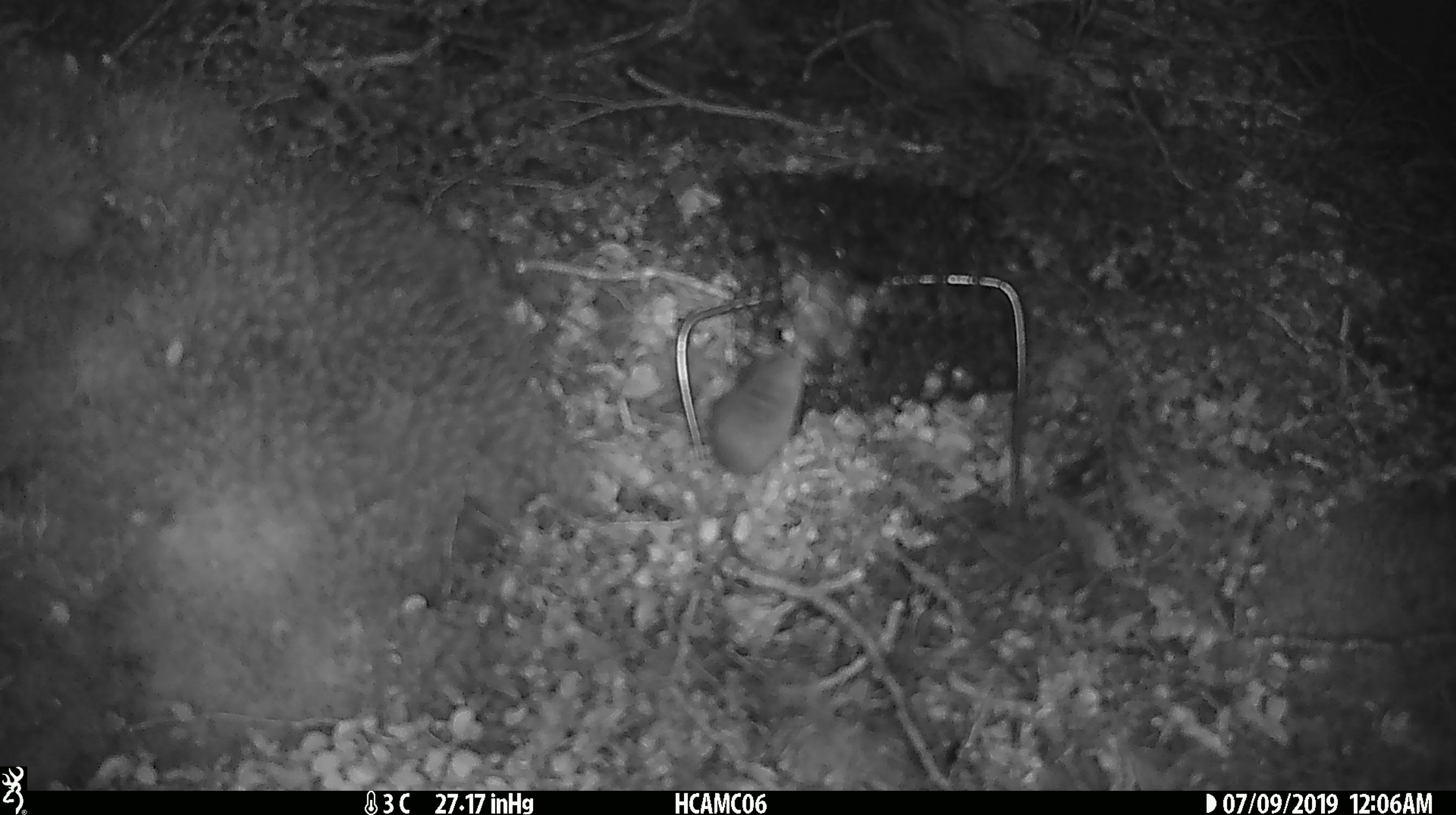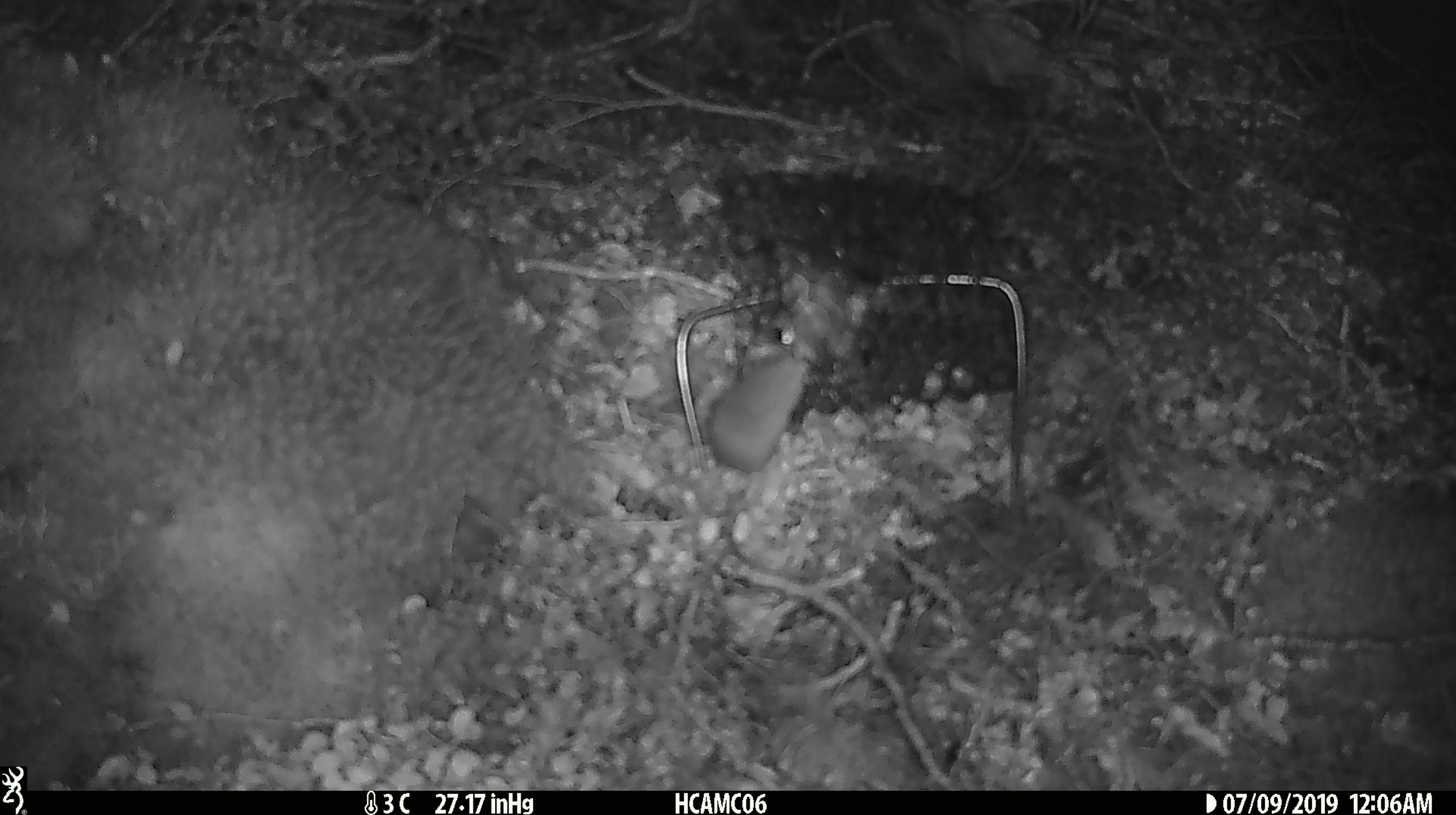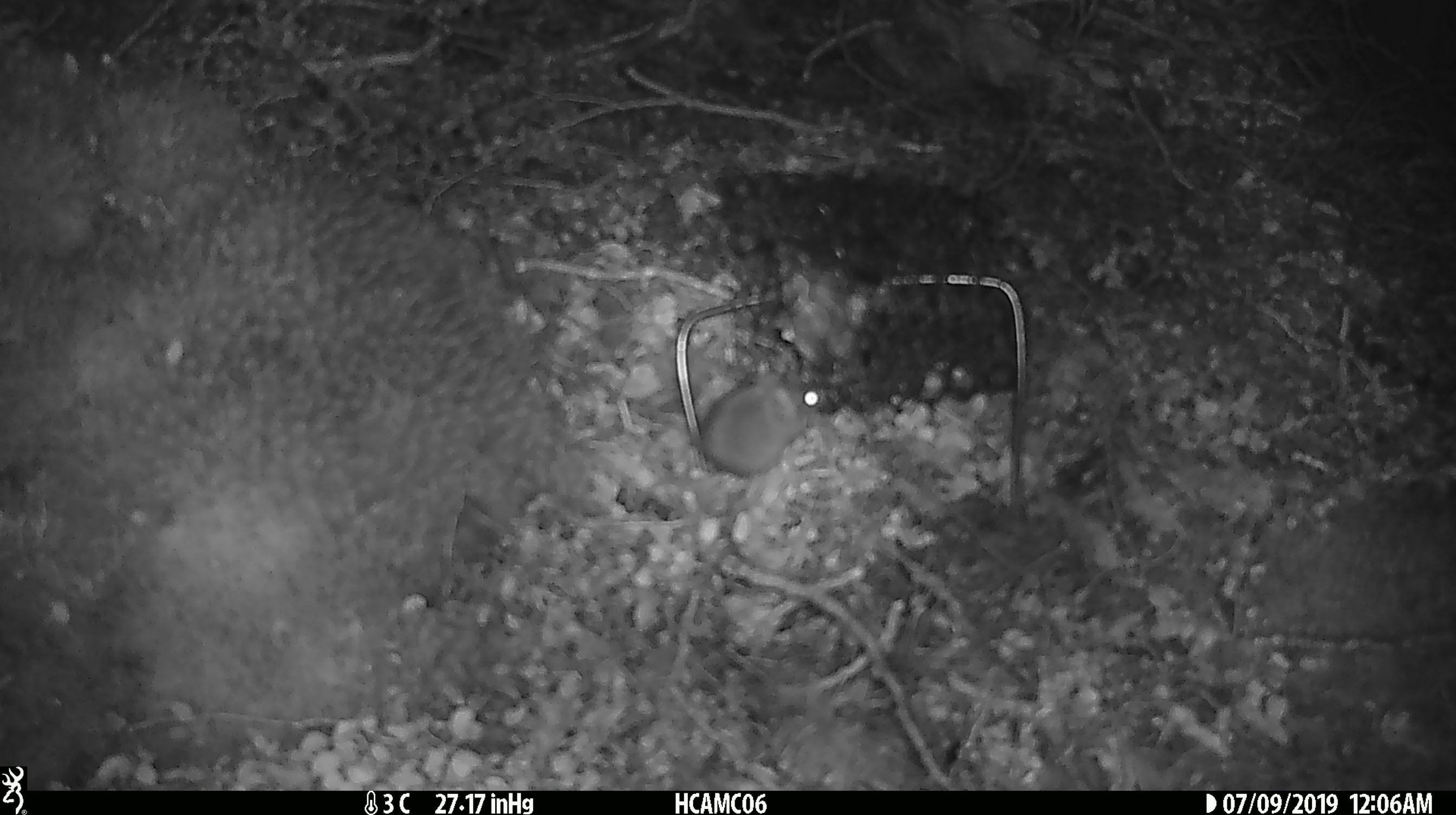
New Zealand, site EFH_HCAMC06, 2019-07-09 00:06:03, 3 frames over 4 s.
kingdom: Animalia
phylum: Chordata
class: Mammalia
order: Rodentia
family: Muridae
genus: Mus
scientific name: Mus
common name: mouse